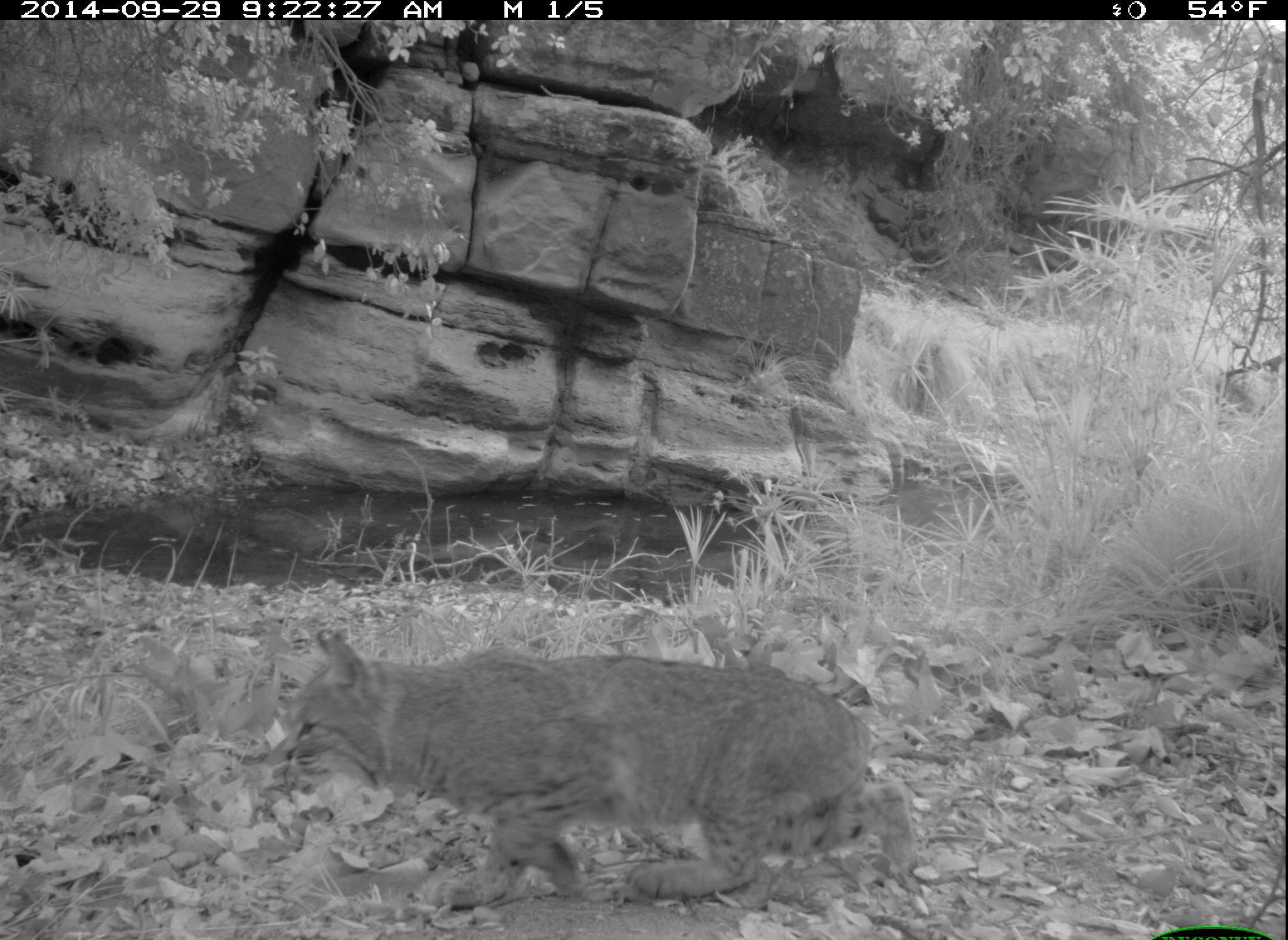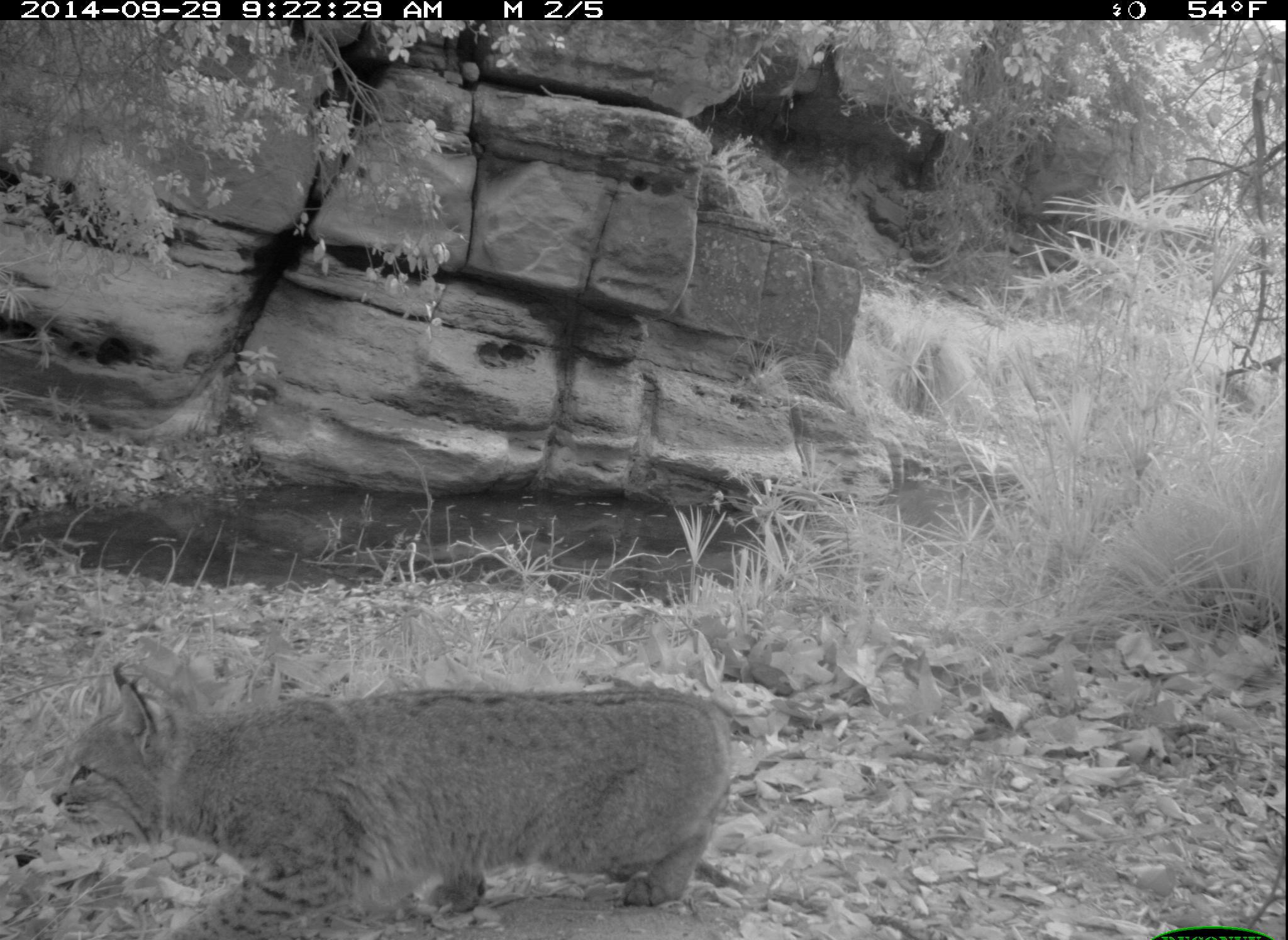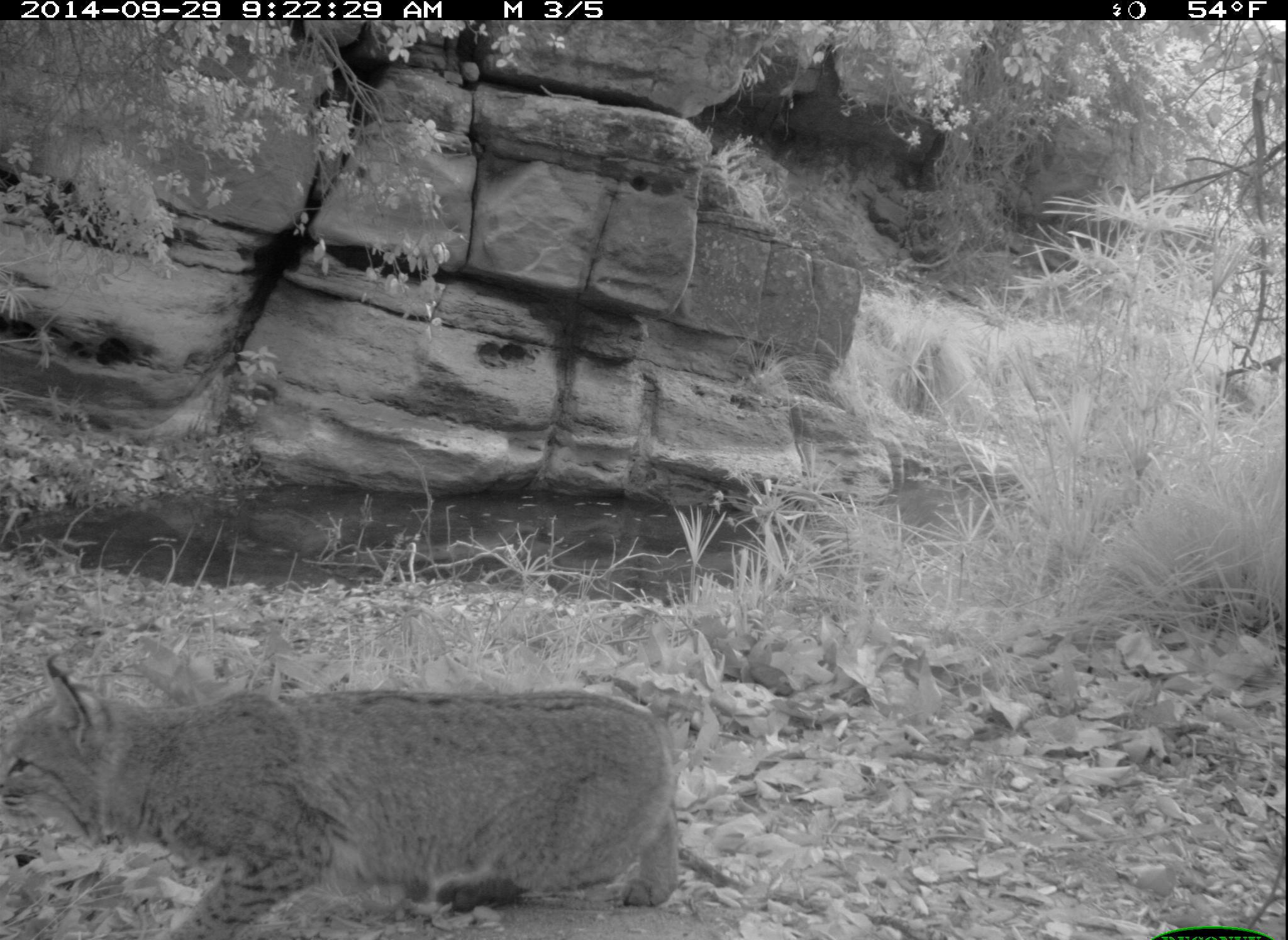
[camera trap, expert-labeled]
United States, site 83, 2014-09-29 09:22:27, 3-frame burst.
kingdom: Animalia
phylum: Chordata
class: Mammalia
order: Carnivora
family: Felidae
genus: Lynx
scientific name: Lynx rufus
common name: bobcat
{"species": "bobcat (Lynx rufus)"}